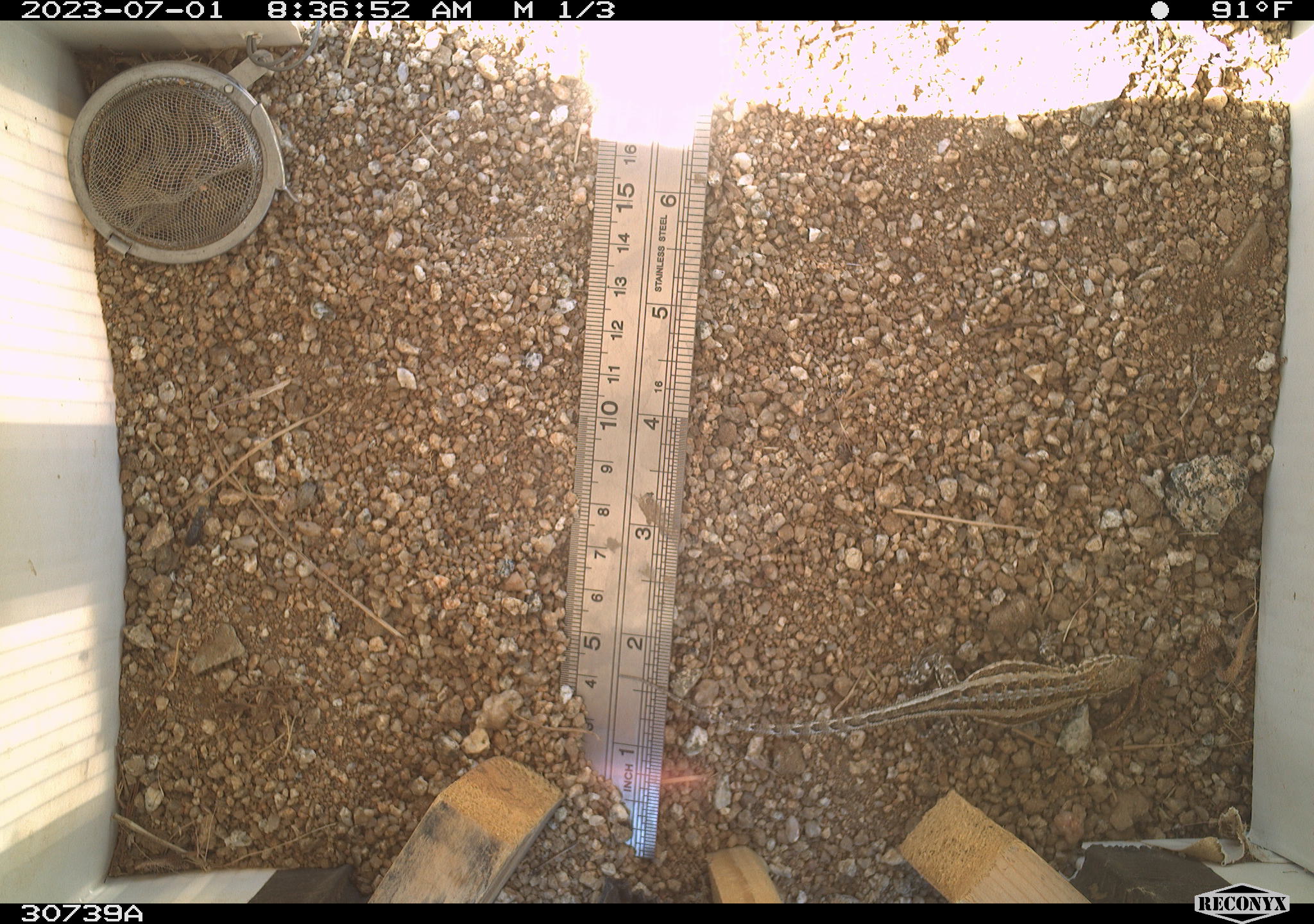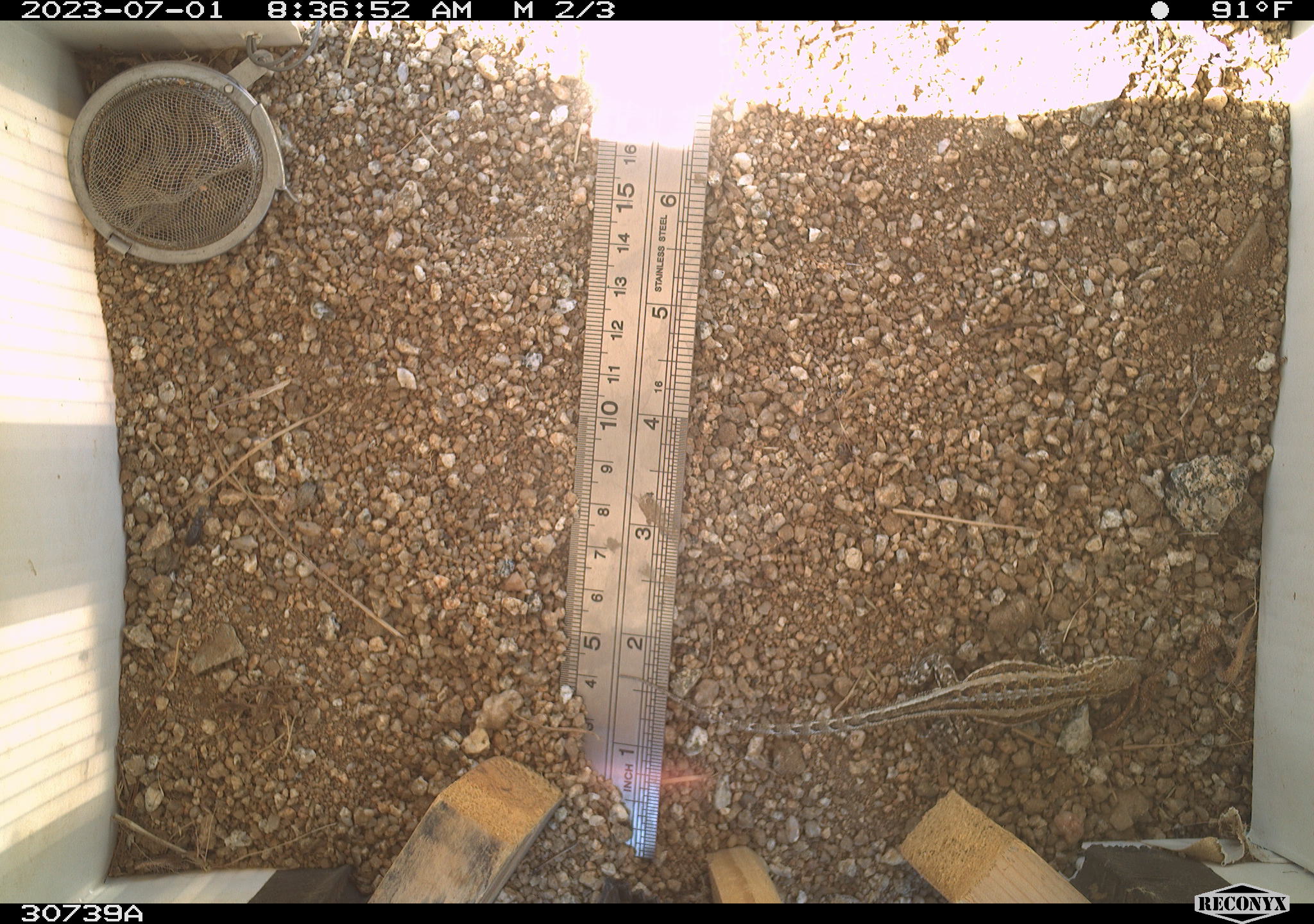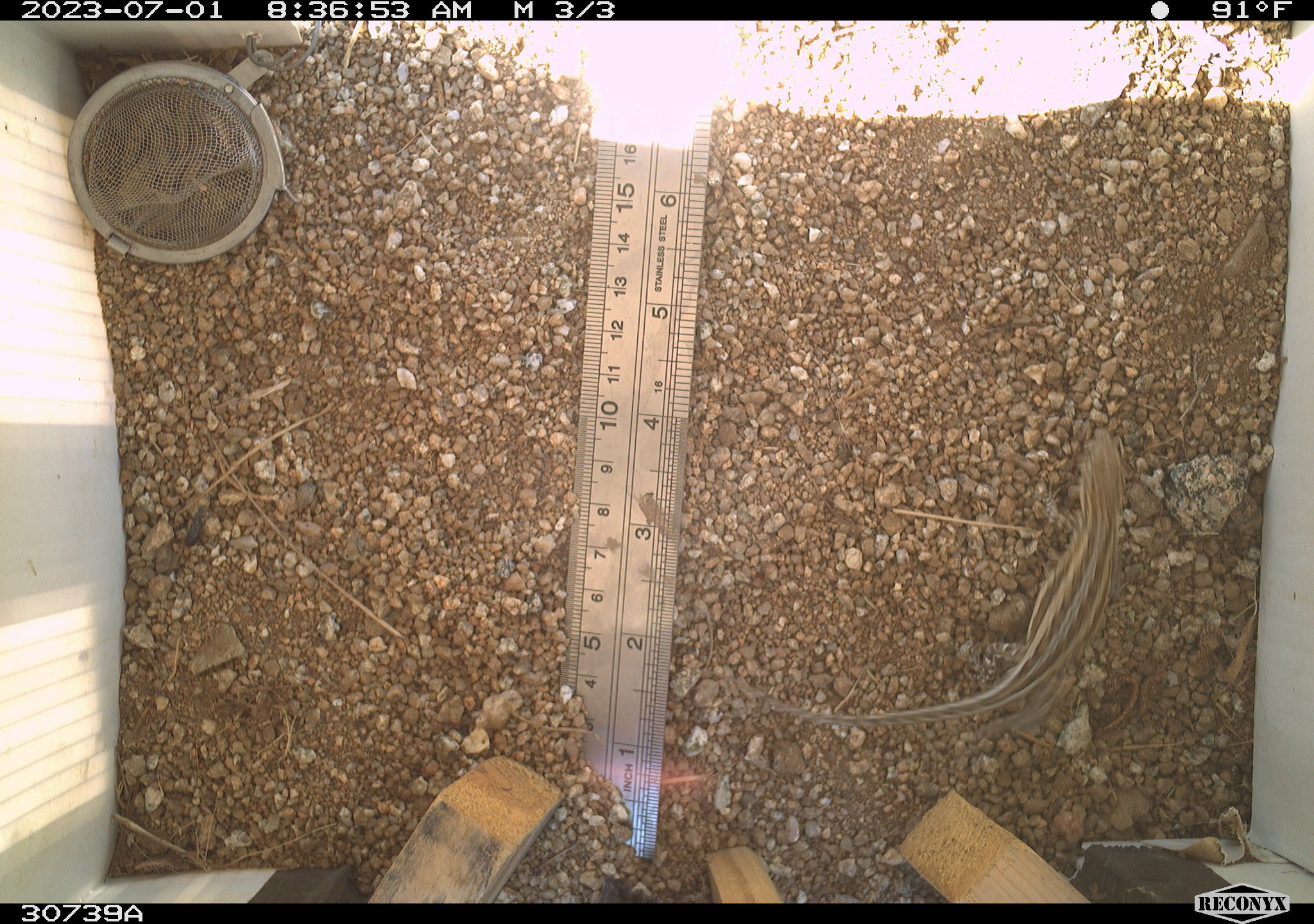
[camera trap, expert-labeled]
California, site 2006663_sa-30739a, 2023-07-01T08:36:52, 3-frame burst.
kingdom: Animalia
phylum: Chordata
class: Reptilia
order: Squamata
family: Phrynosomatidae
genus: Sceloporus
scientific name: Sceloporus graciosus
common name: common sagebrush lizard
Common sagebrush lizard (Sceloporus graciosus).